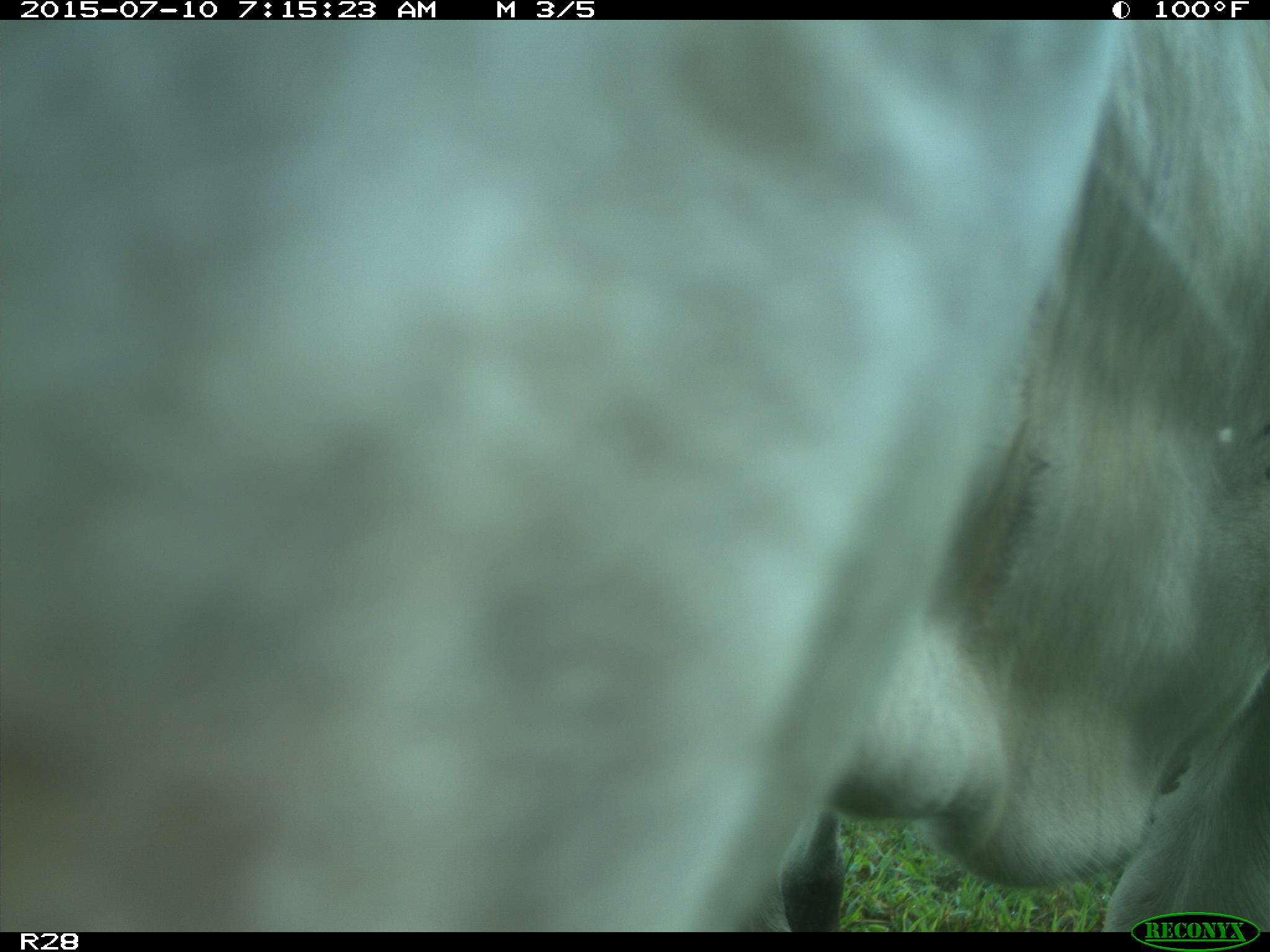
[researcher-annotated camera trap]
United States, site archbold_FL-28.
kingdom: Animalia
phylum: Chordata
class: Mammalia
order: Artiodactyla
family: Bovidae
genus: Bos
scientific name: Bos taurus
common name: domestic cow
Bos taurus (domestic cow).